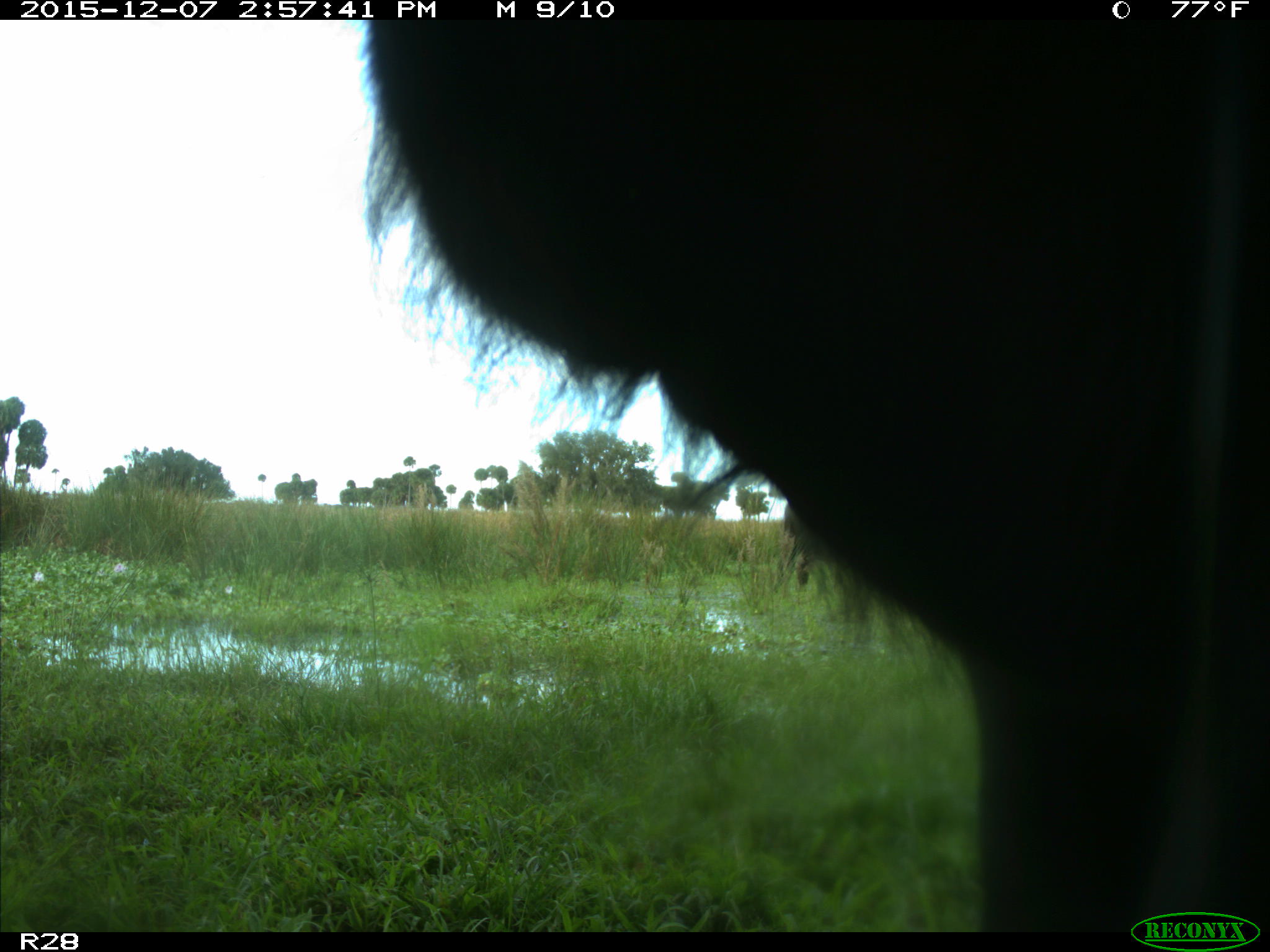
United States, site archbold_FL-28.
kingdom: Animalia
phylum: Chordata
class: Mammalia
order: Artiodactyla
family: Bovidae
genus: Bos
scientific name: Bos taurus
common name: domestic cow